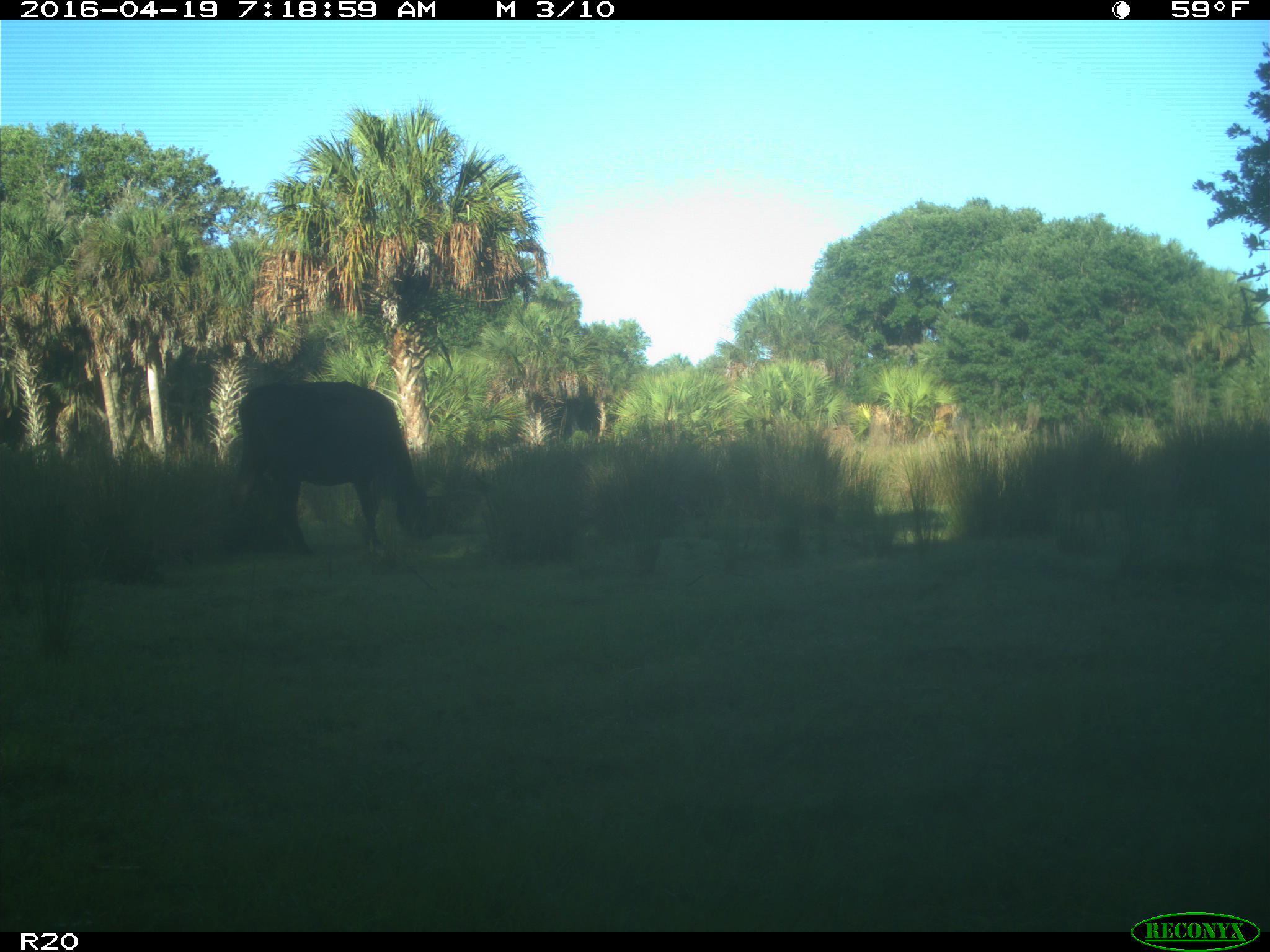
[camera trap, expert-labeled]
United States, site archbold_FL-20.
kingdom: Animalia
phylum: Chordata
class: Mammalia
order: Artiodactyla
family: Bovidae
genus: Bos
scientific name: Bos taurus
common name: domestic cow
Bos taurus (domestic cow).